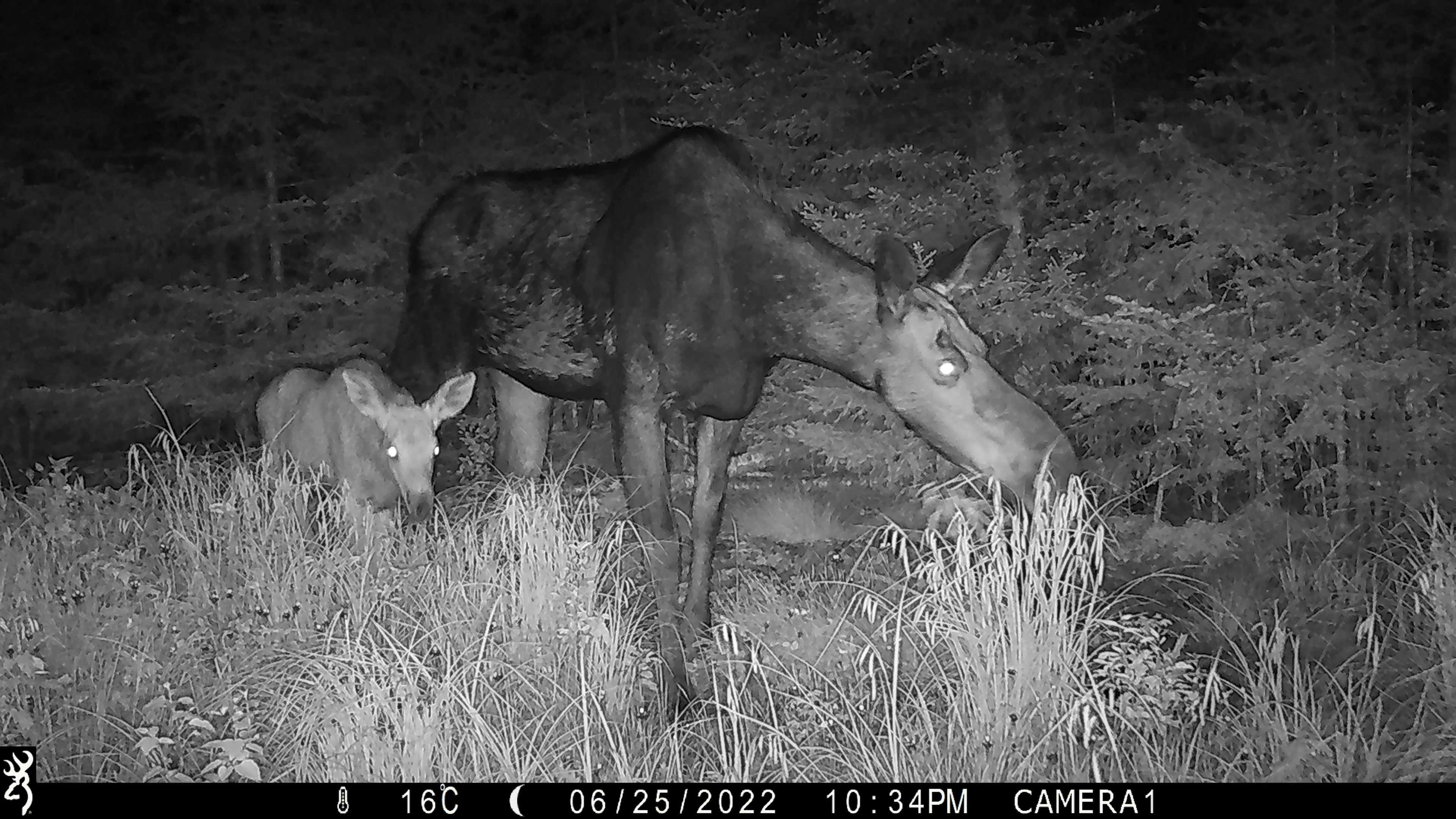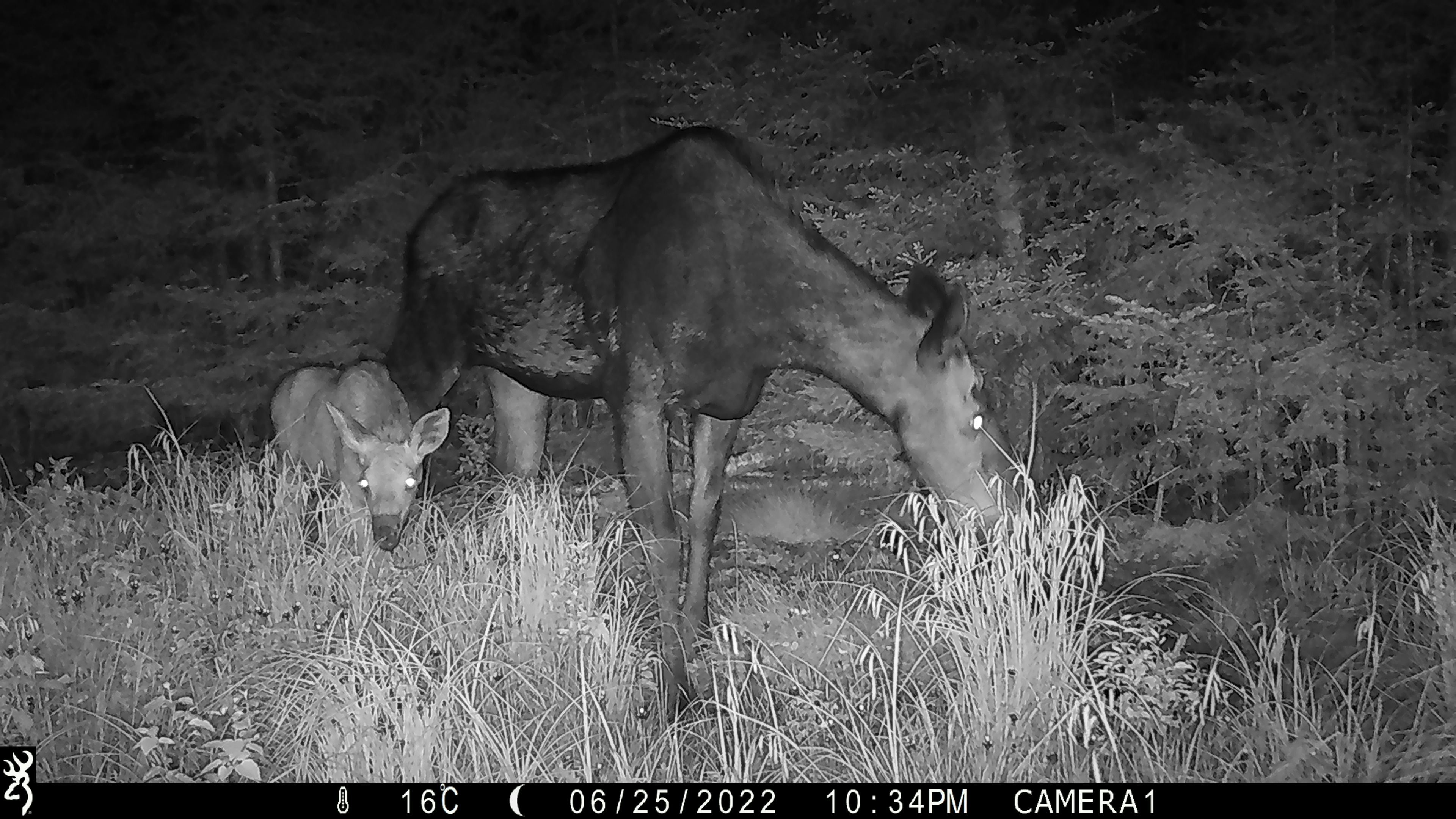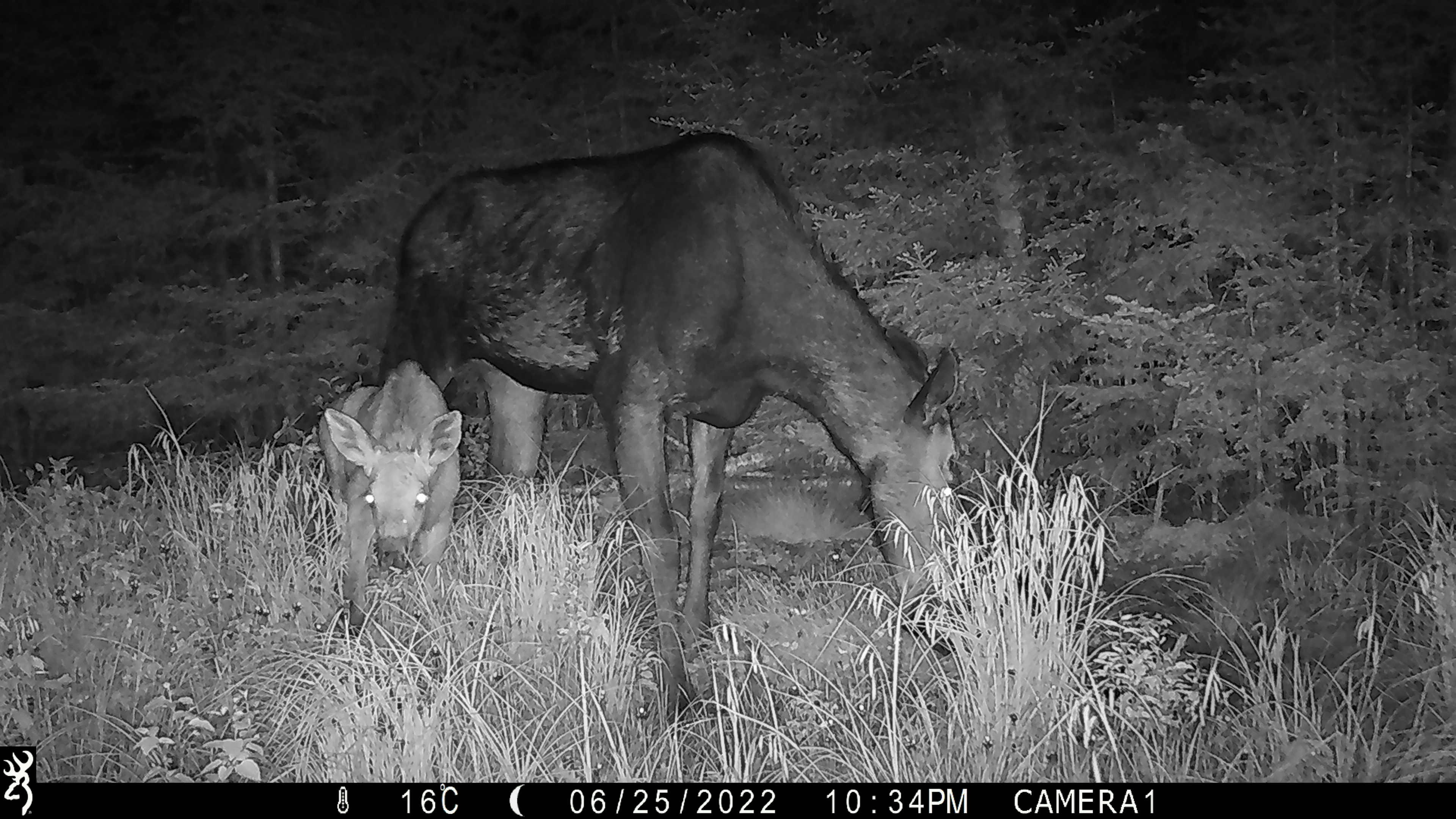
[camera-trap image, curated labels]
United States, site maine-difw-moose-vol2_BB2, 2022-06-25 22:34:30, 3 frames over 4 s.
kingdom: Animalia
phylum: Chordata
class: Mammalia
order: Artiodactyla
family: Cervidae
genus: Alces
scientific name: Alces alces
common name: moose